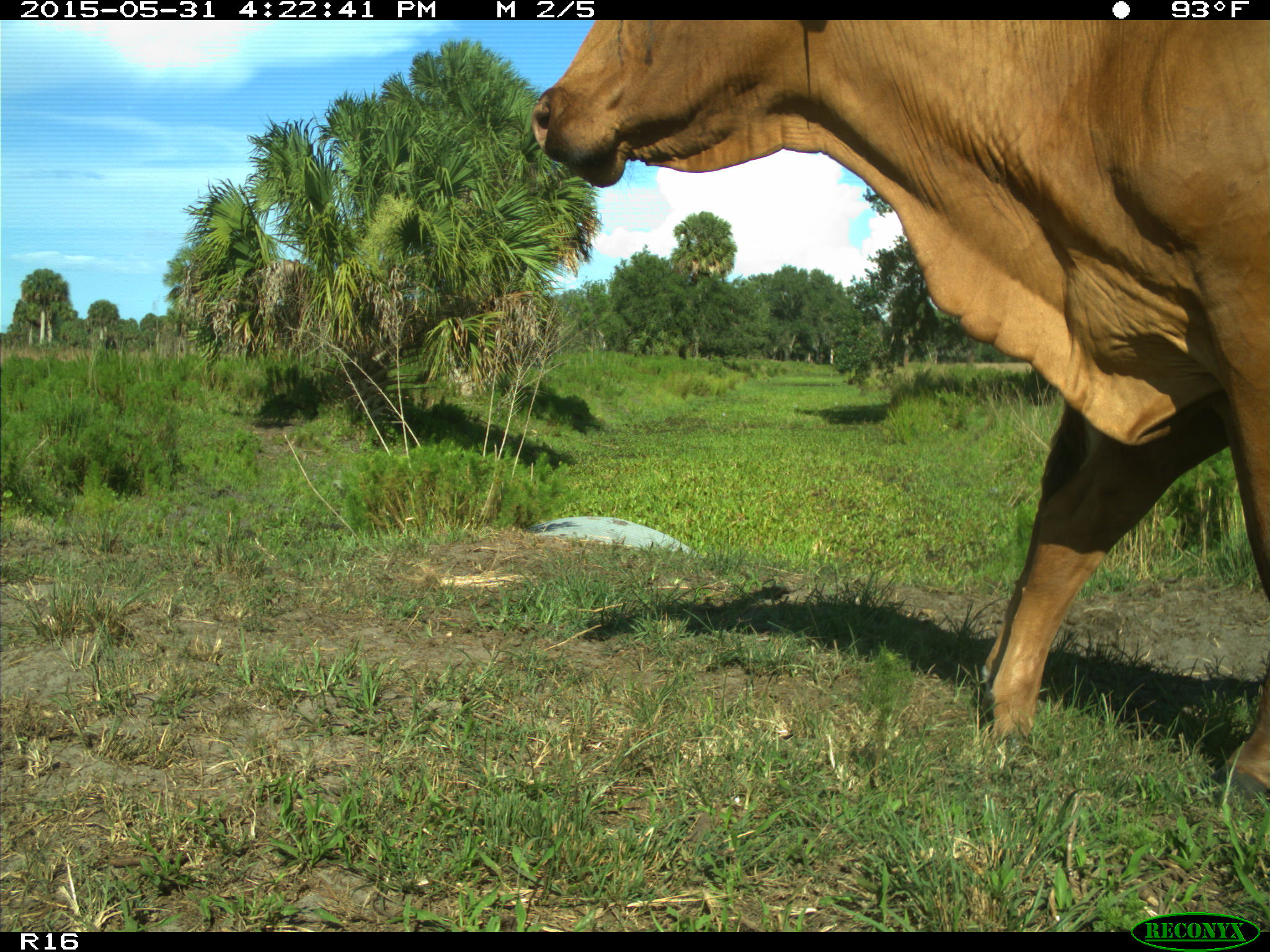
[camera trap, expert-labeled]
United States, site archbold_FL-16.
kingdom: Animalia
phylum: Chordata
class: Mammalia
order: Artiodactyla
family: Bovidae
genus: Bos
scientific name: Bos taurus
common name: domestic cow